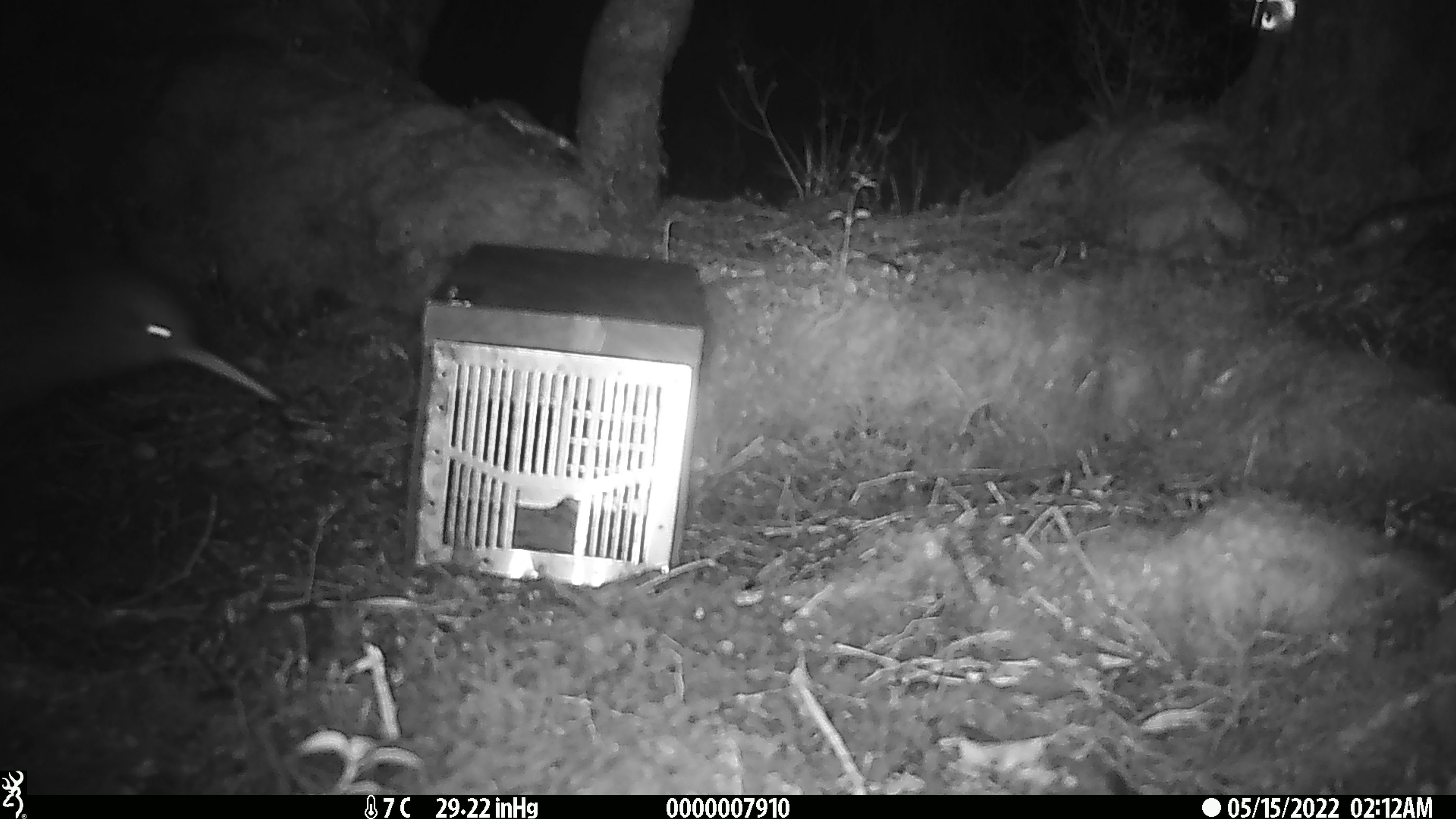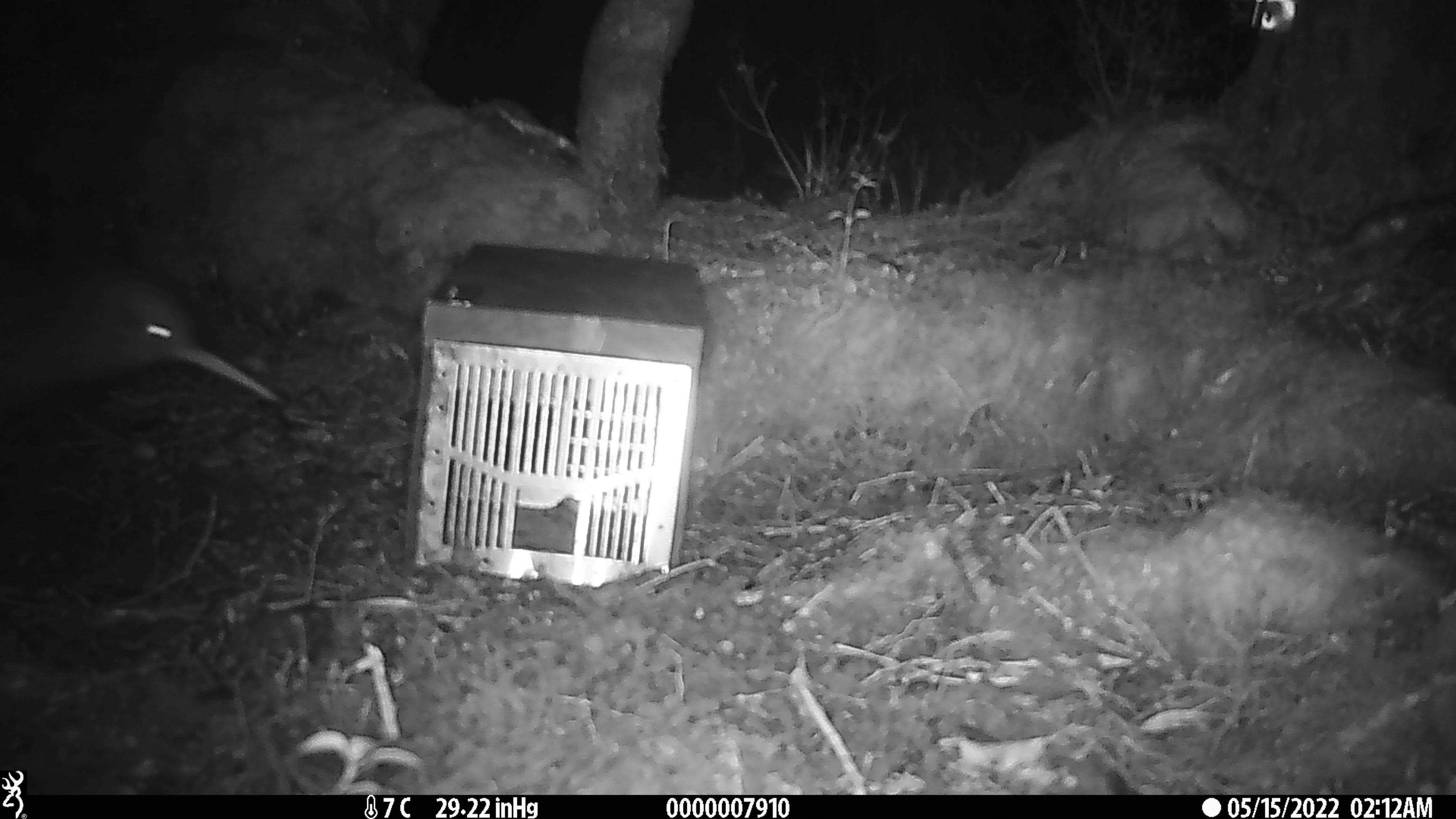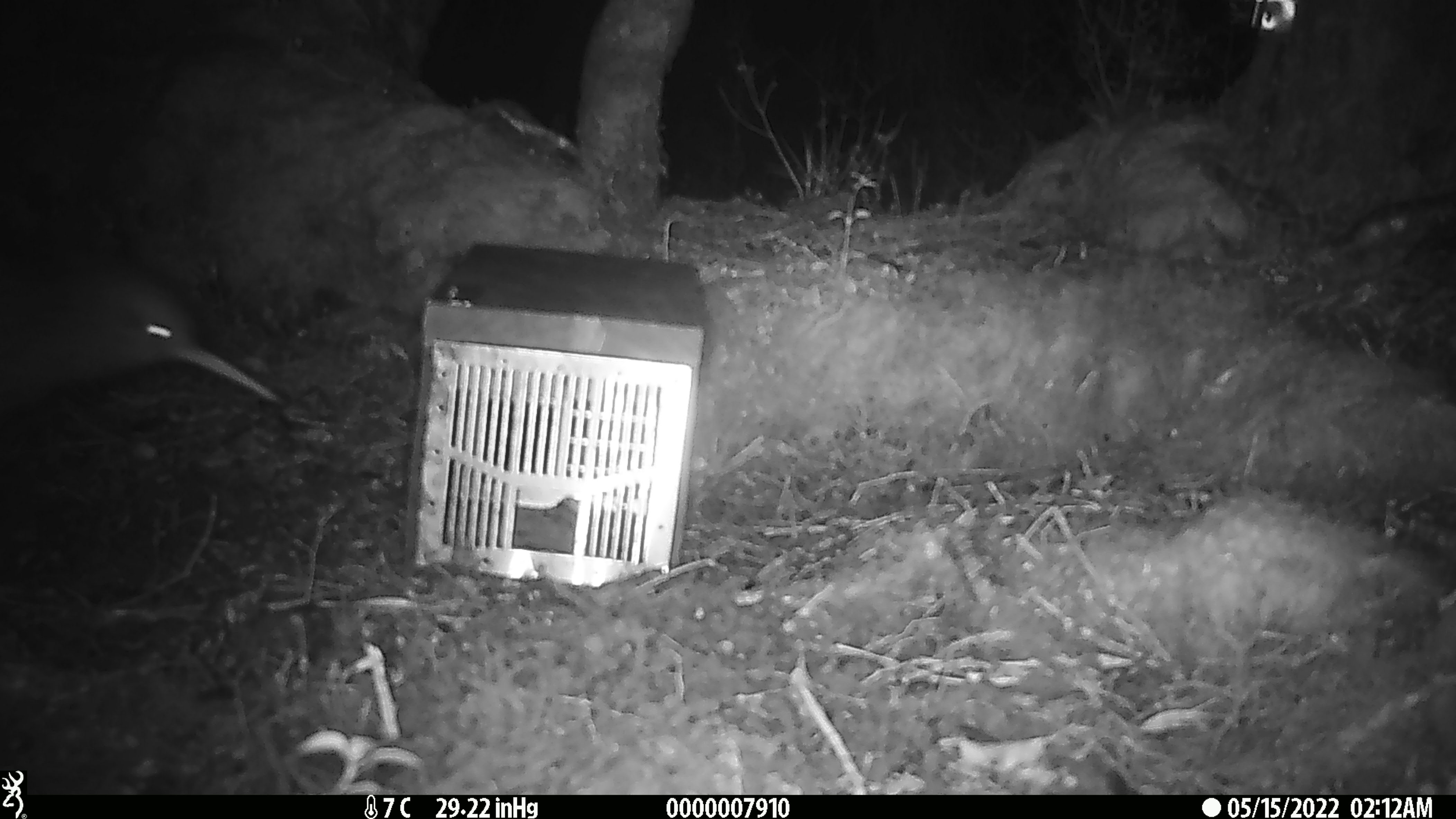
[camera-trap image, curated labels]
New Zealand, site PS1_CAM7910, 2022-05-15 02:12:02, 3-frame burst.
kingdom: Animalia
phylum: Chordata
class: Aves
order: Apterygiformes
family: Apterygidae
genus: Apteryx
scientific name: Apteryx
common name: kiwi